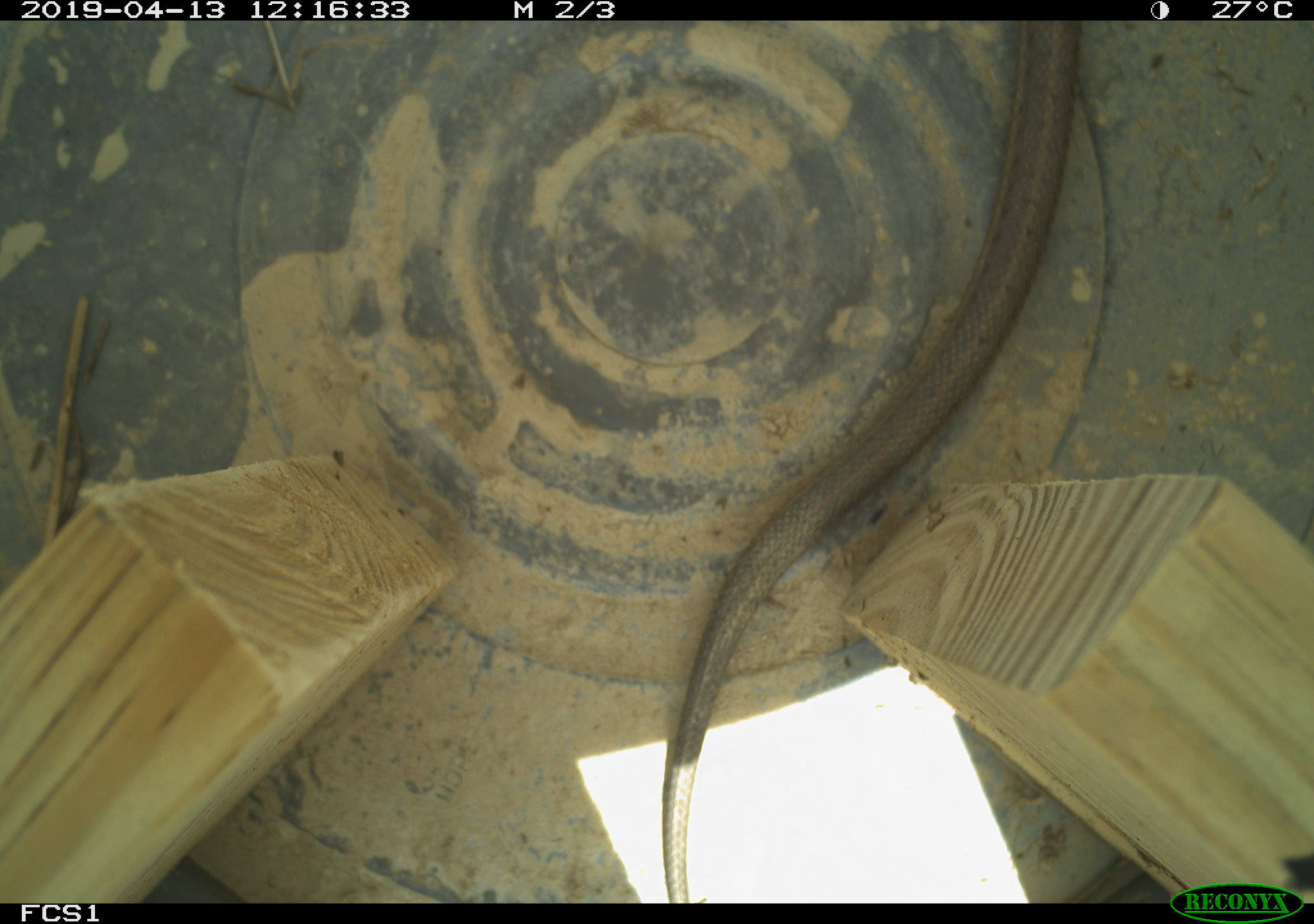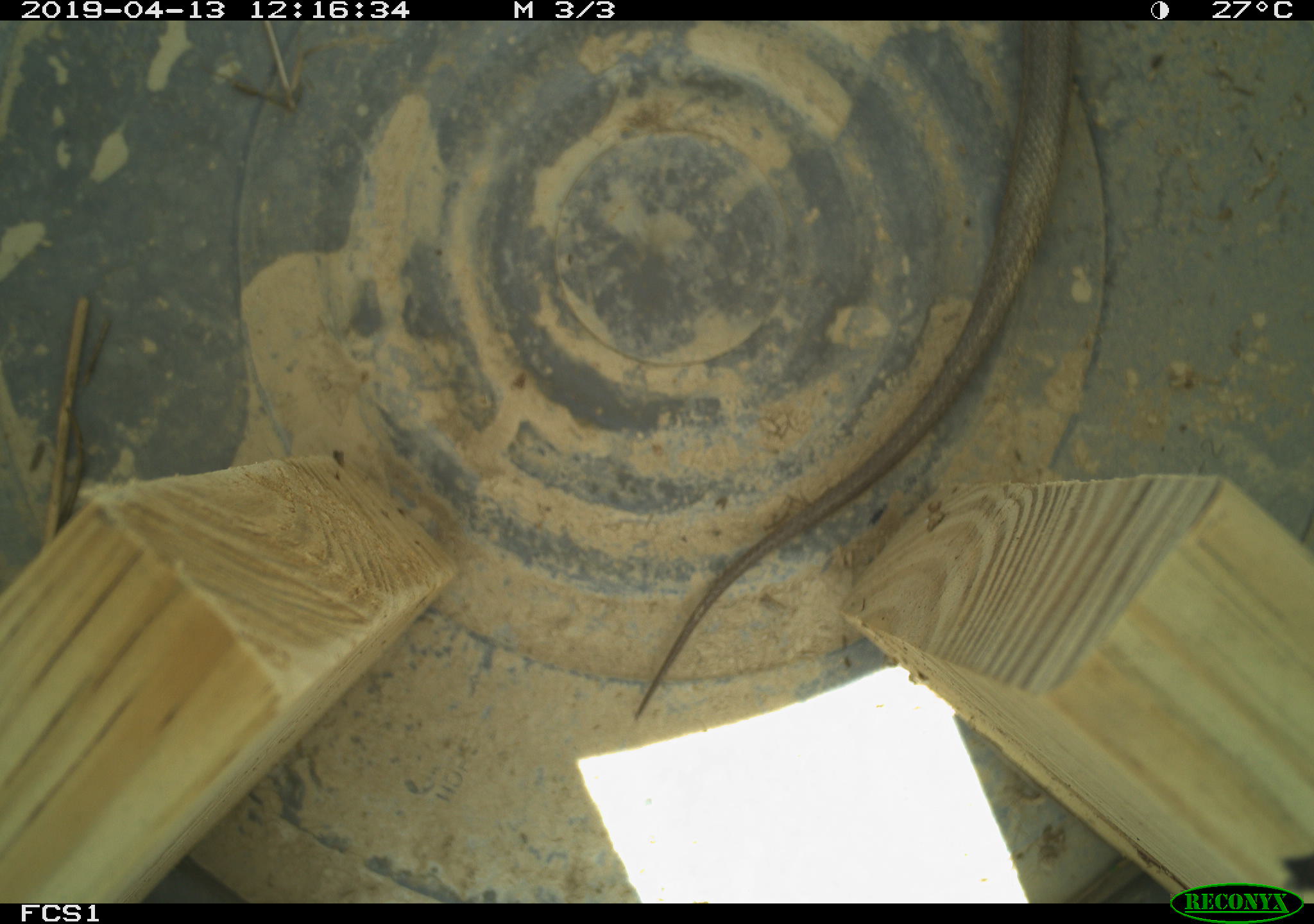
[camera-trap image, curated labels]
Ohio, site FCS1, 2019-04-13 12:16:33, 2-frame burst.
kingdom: Animalia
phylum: Chordata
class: Reptilia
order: Squamata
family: Colubridae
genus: Thamnophis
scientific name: Thamnophis sirtalis sirtalis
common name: eastern gartersnake